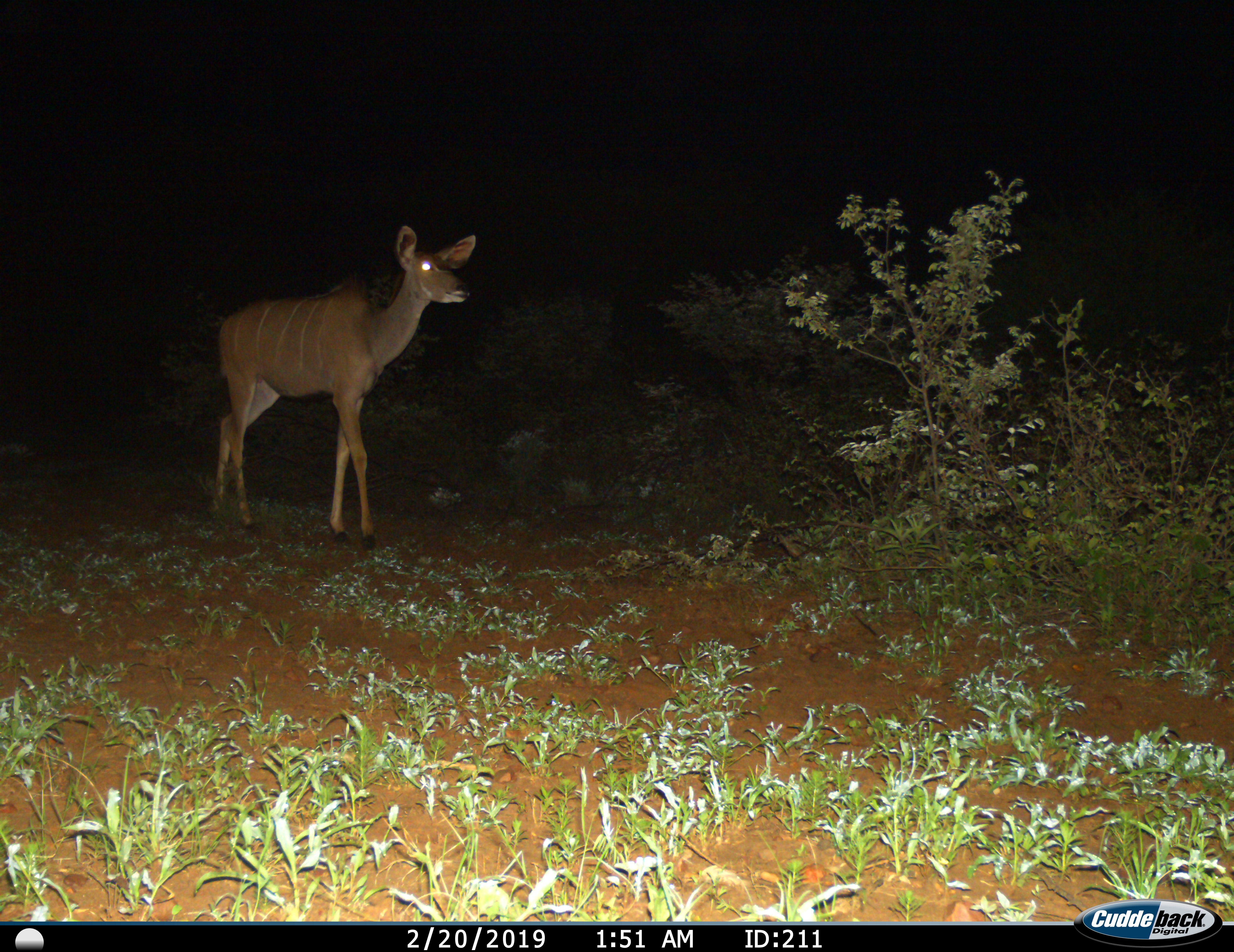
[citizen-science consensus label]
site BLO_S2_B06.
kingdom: Animalia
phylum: Chordata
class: Mammalia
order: Artiodactyla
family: Bovidae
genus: Tragelaphus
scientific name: Tragelaphus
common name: kudu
Kudu (Tragelaphus), count 1. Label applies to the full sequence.